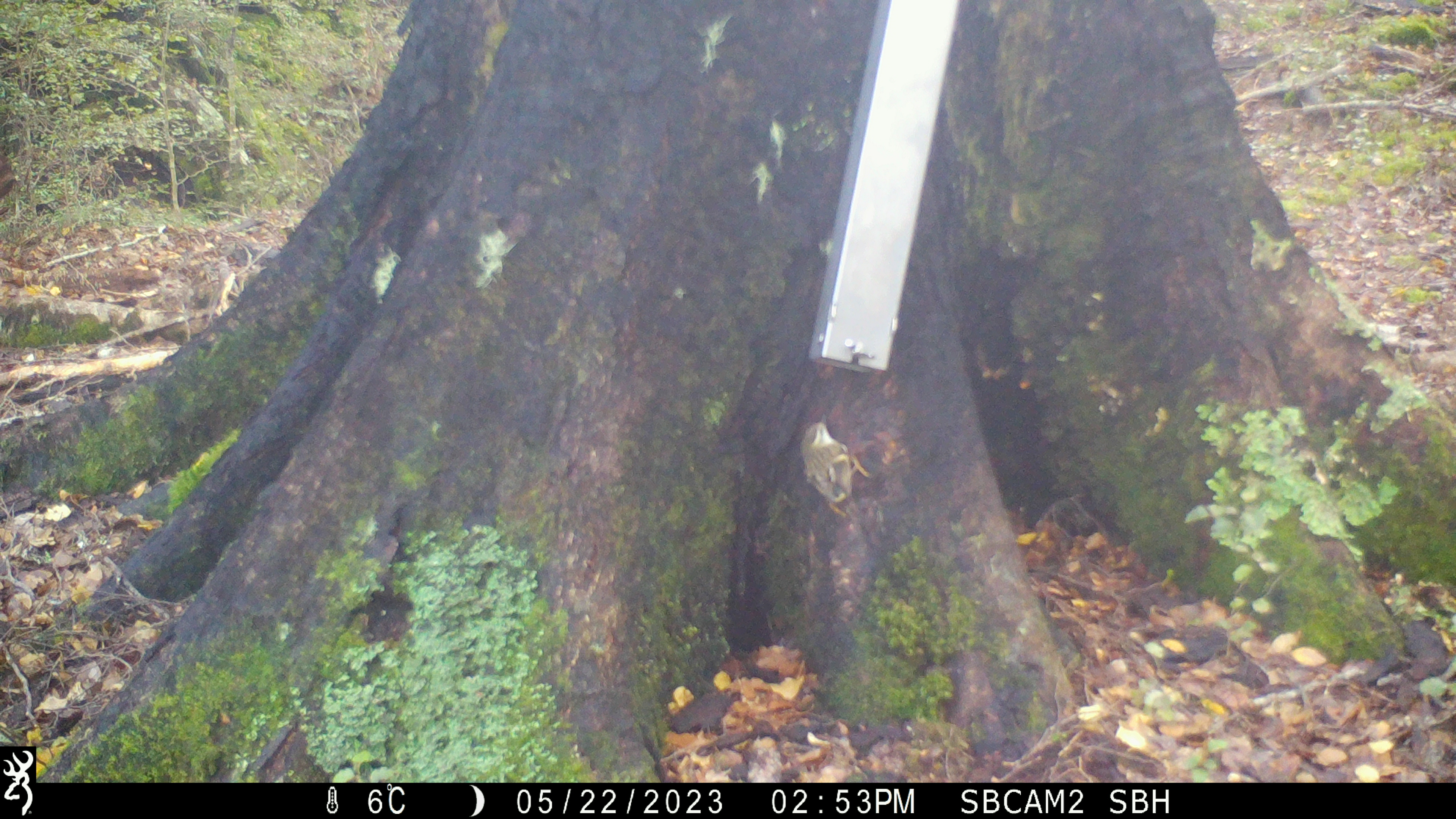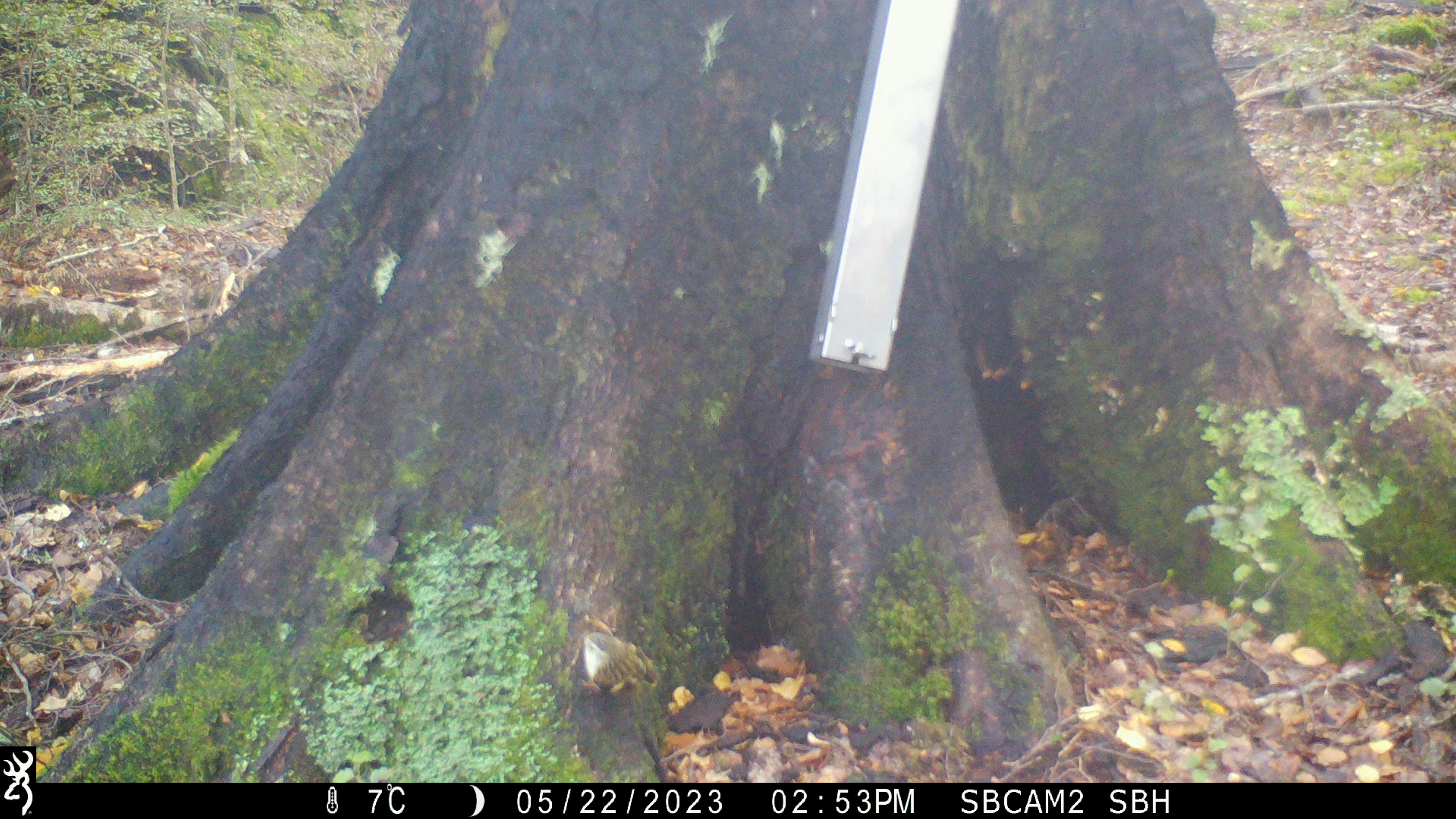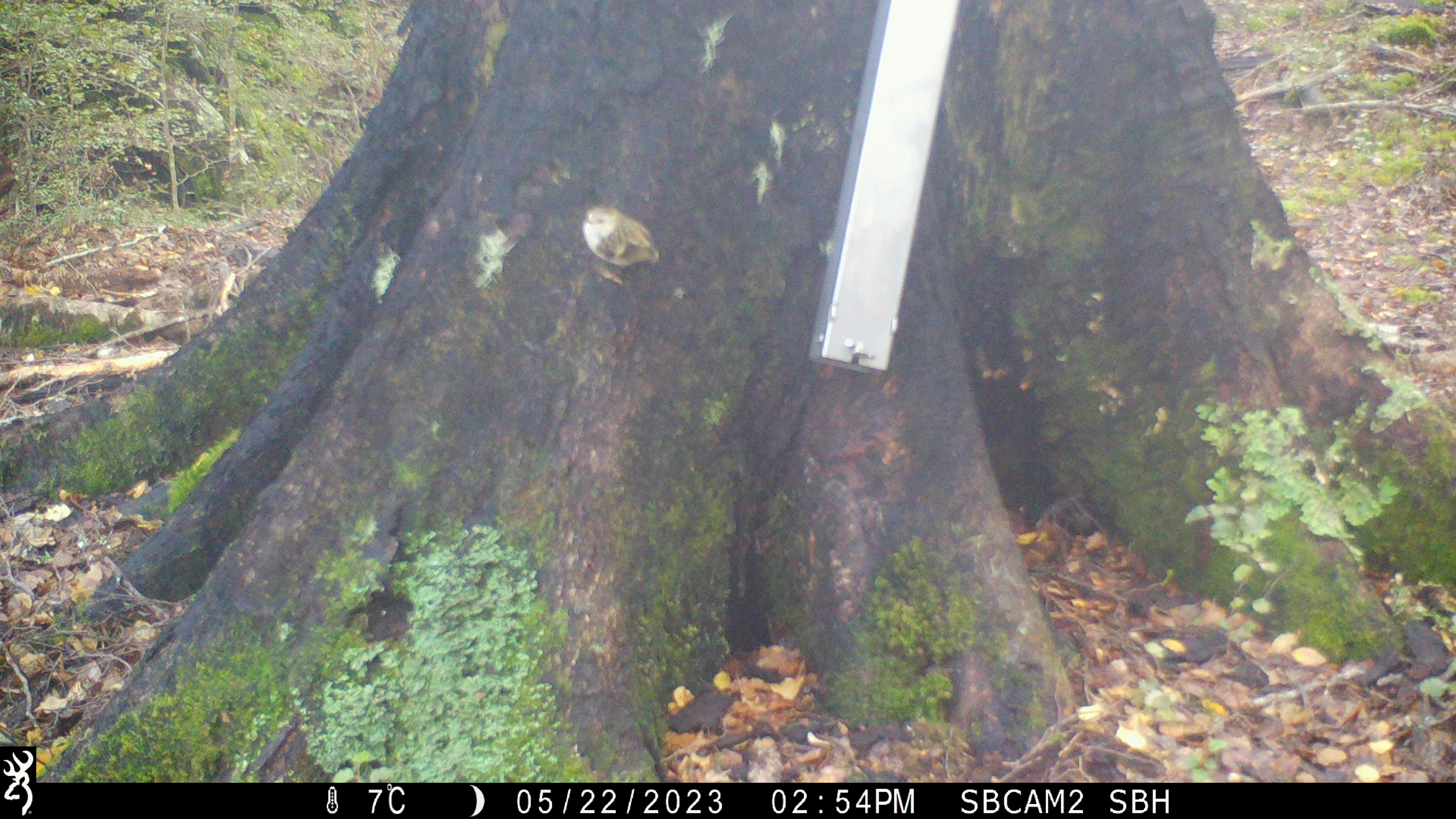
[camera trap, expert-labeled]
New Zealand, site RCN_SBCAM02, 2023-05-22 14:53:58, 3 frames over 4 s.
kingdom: Animalia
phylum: Chordata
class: Aves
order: Passeriformes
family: Acanthisittidae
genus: Acanthisitta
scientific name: Acanthisitta chloris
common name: rifleman